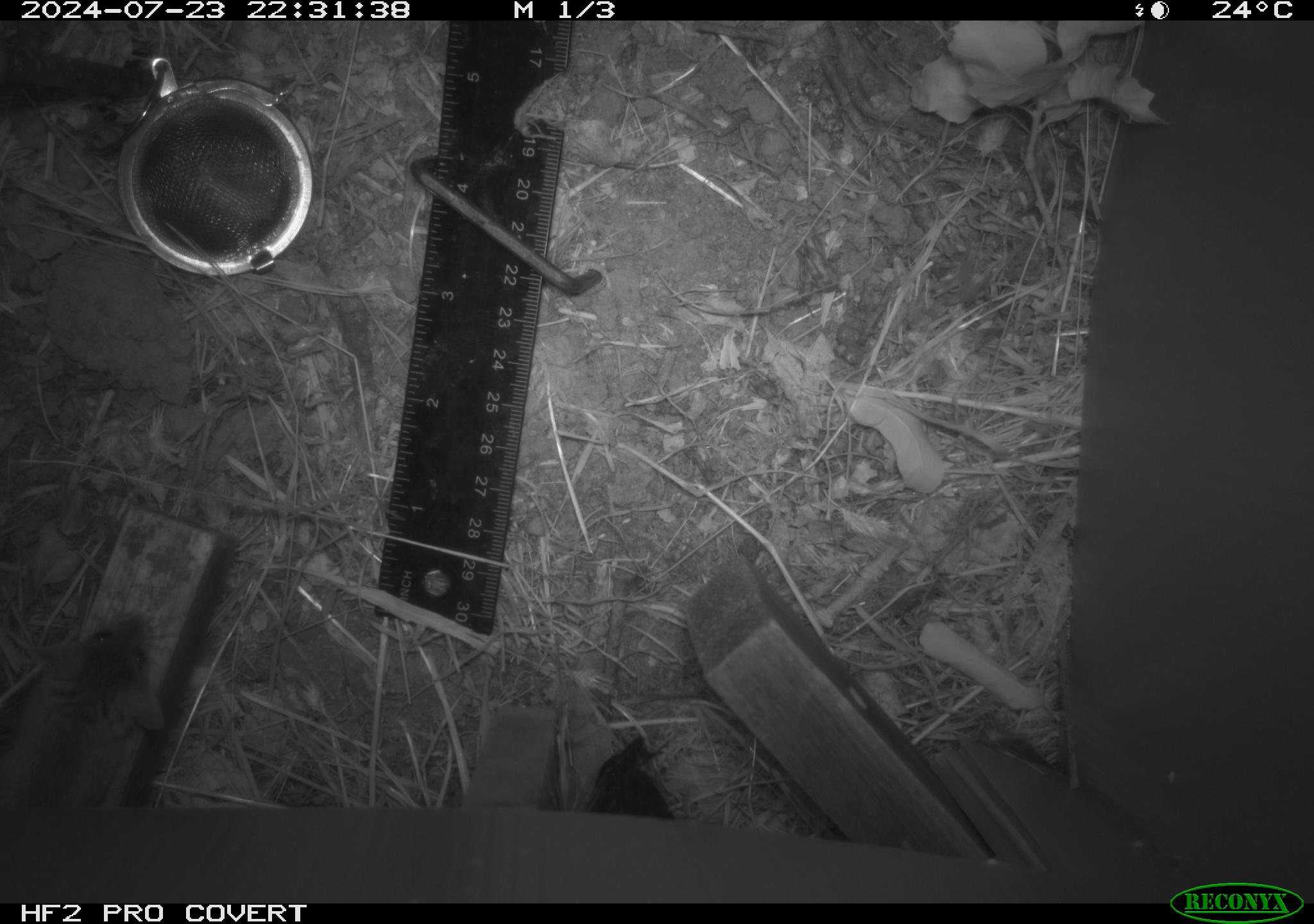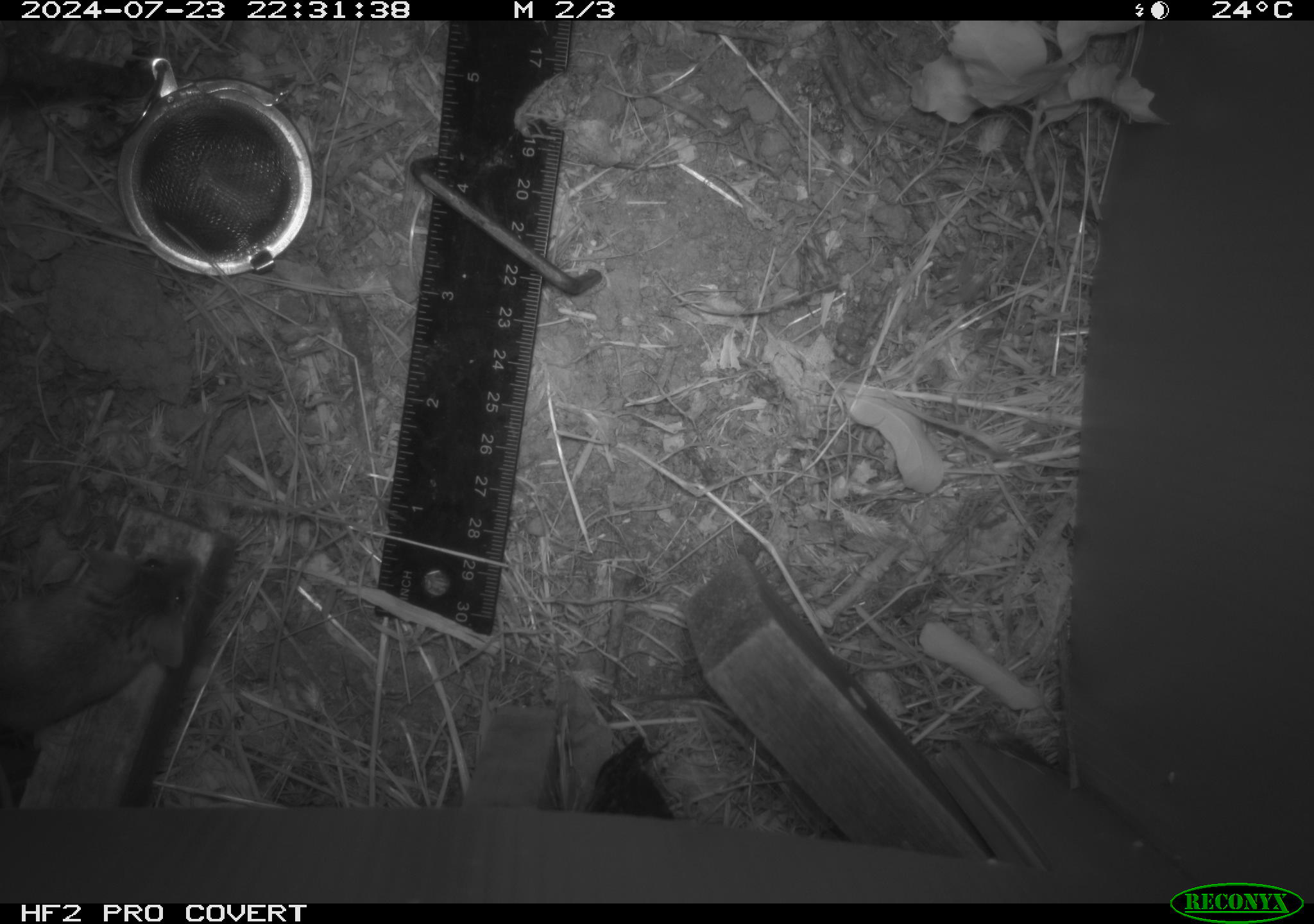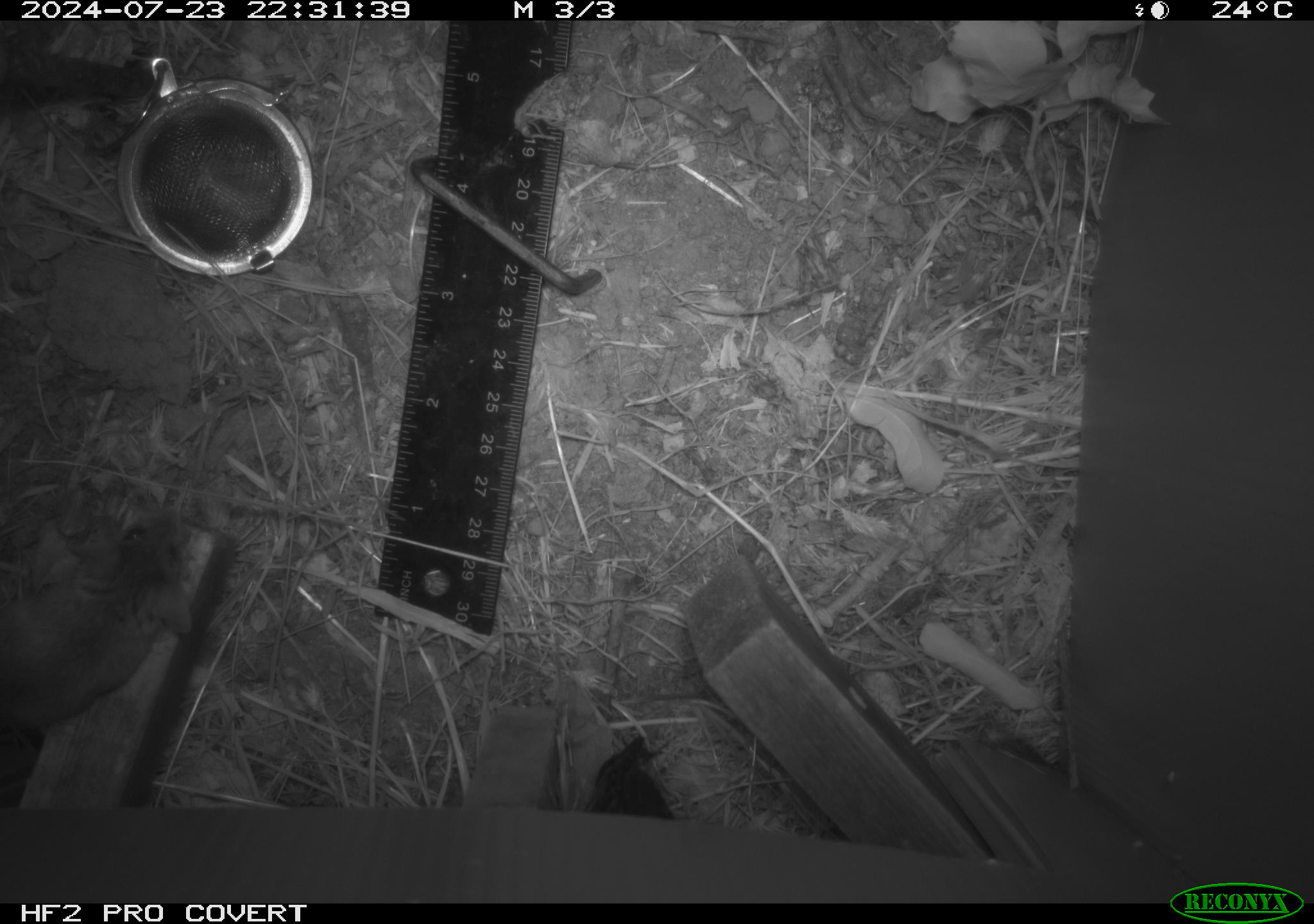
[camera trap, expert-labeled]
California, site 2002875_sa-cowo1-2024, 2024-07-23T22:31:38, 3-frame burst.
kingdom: Animalia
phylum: Chordata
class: Mammalia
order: Rodentia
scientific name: Rodentia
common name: mouse species